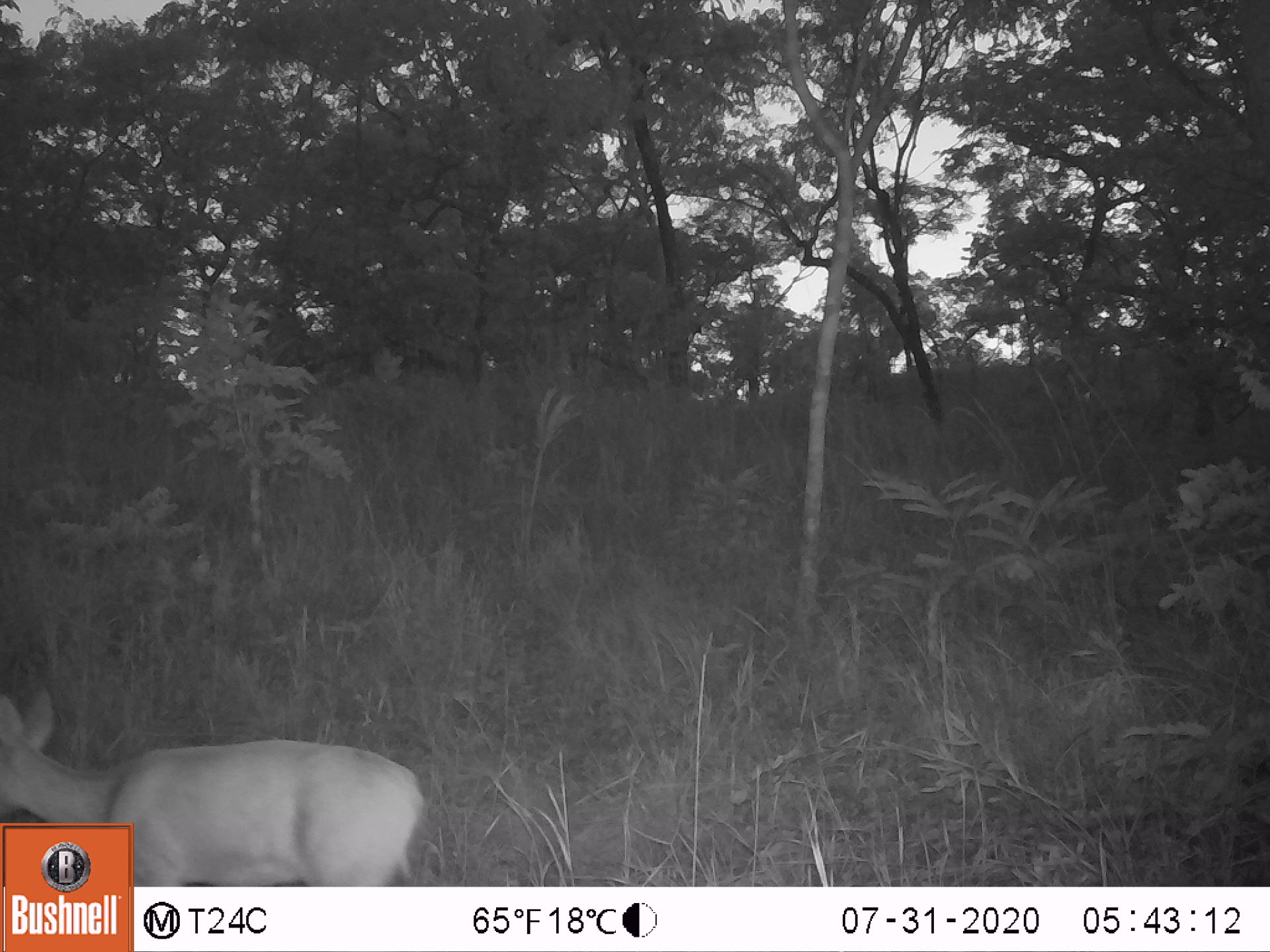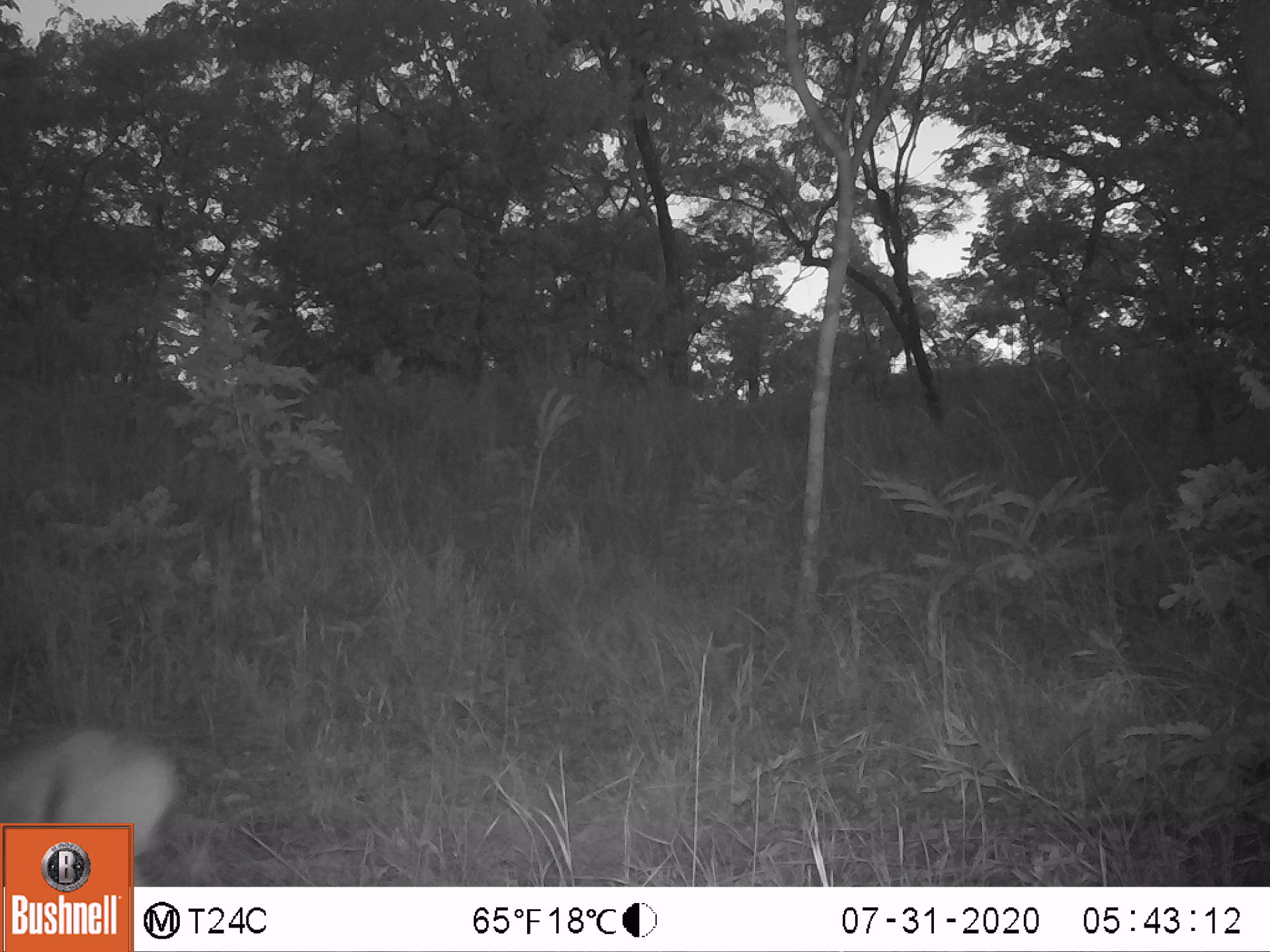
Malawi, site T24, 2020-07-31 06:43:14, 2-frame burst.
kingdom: Animalia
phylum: Chordata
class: Mammalia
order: Artiodactyla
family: Bovidae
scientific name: Antilopinae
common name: small antelope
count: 1